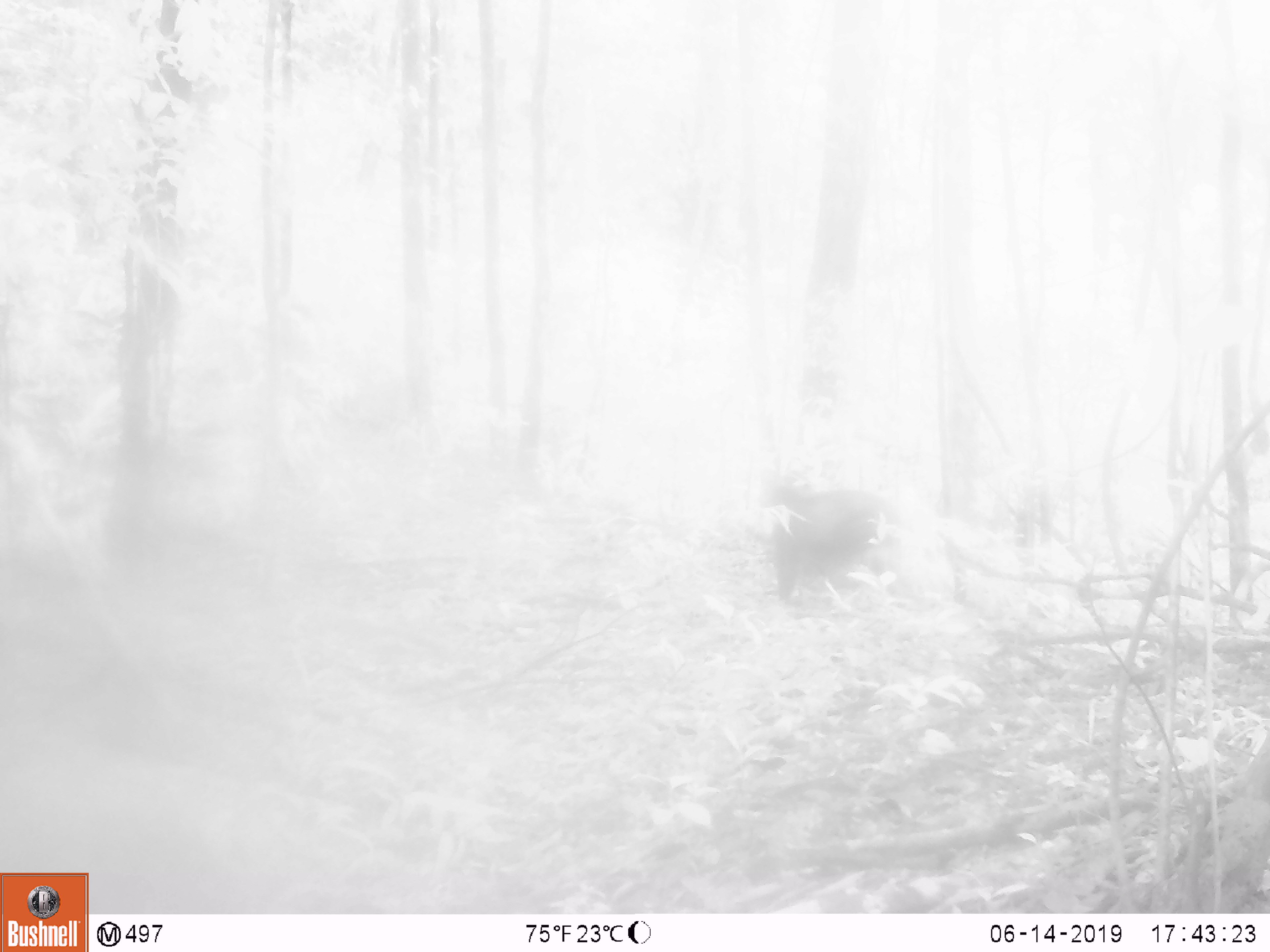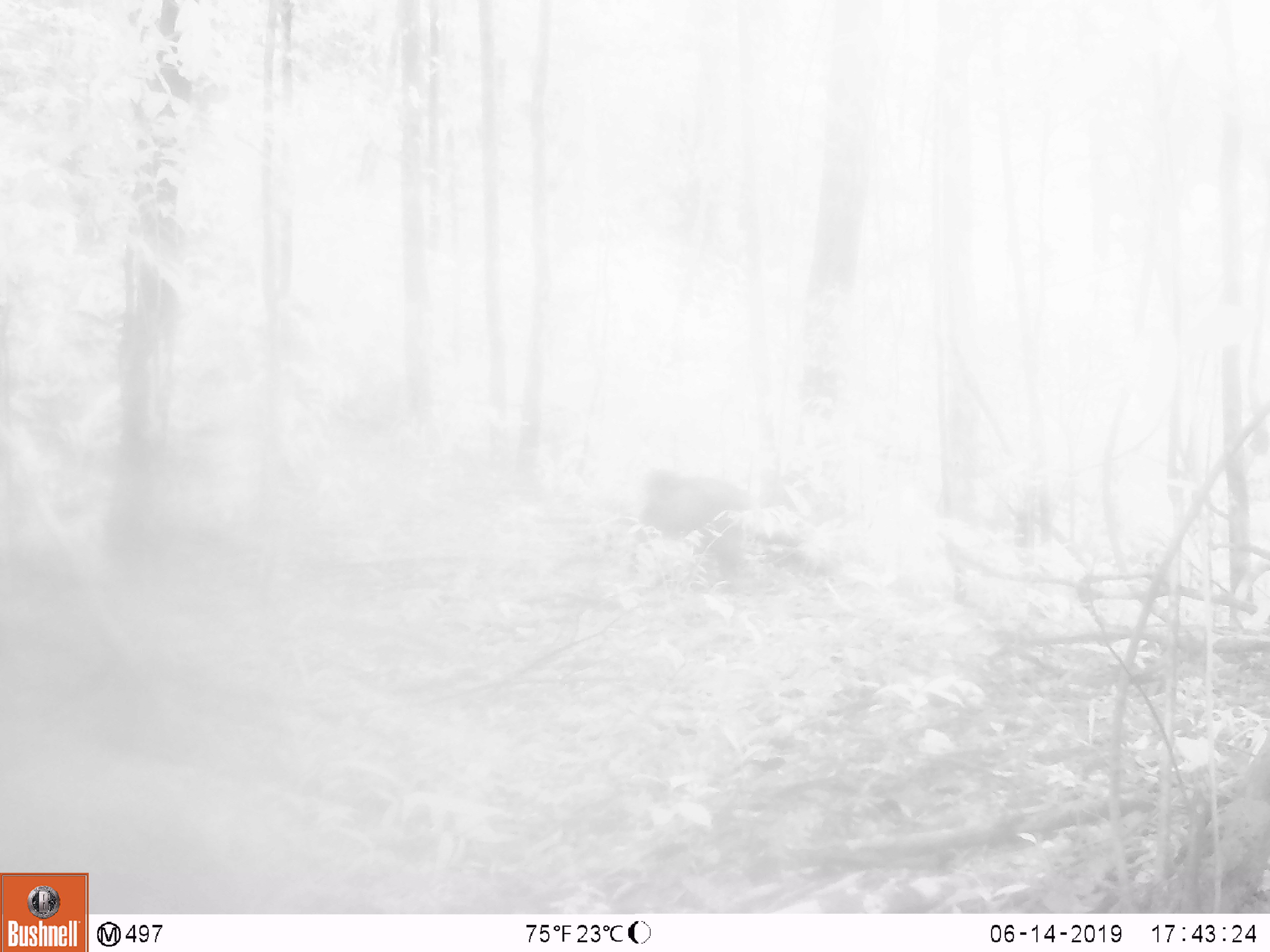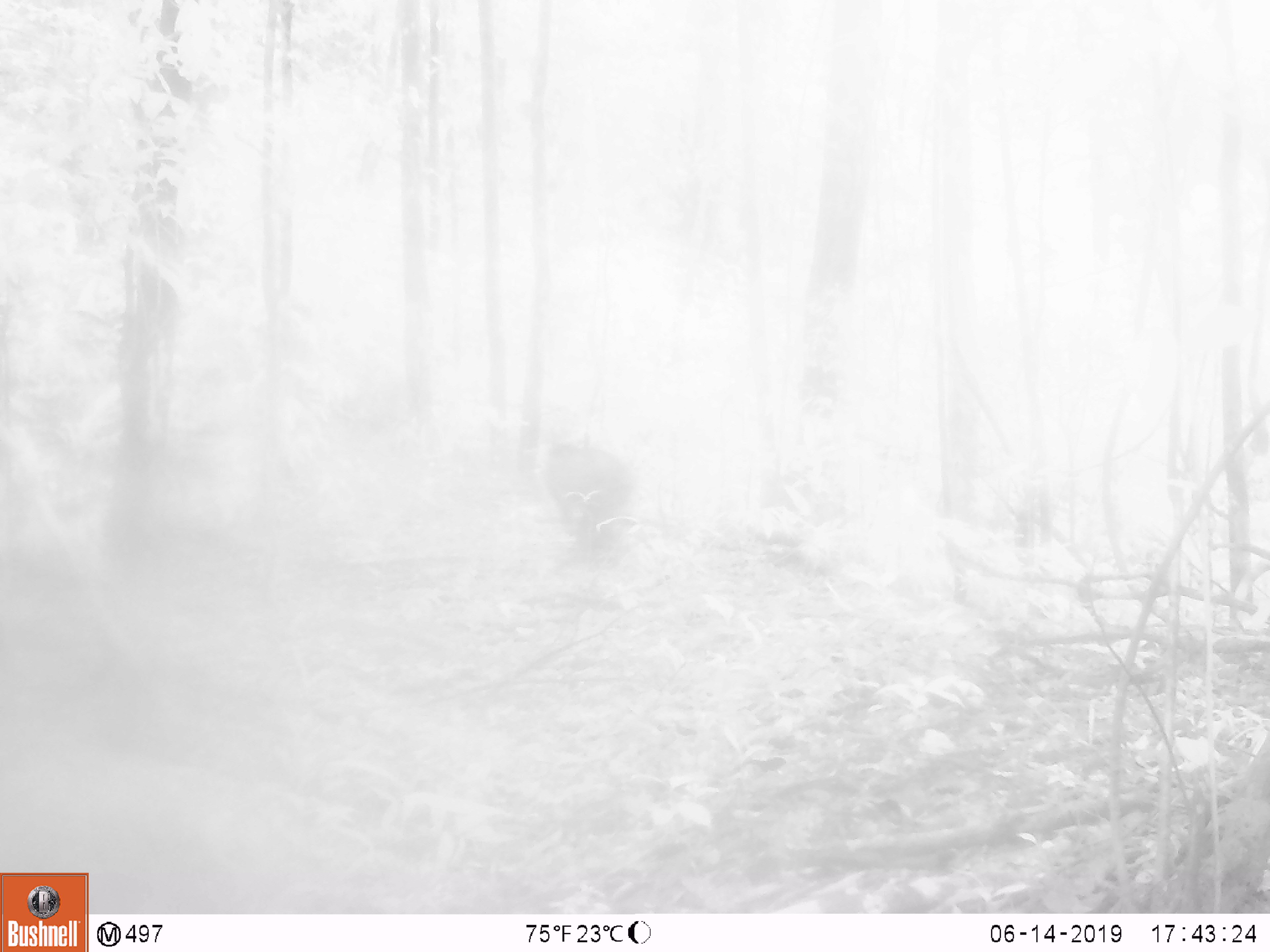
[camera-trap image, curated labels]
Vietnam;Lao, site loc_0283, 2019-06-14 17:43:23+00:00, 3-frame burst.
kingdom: Animalia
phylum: Chordata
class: Mammalia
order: Primates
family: Cercopithecidae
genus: Macaca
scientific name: Macaca arctoides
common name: stump-tailed macaque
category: stump tailed macaque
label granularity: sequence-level